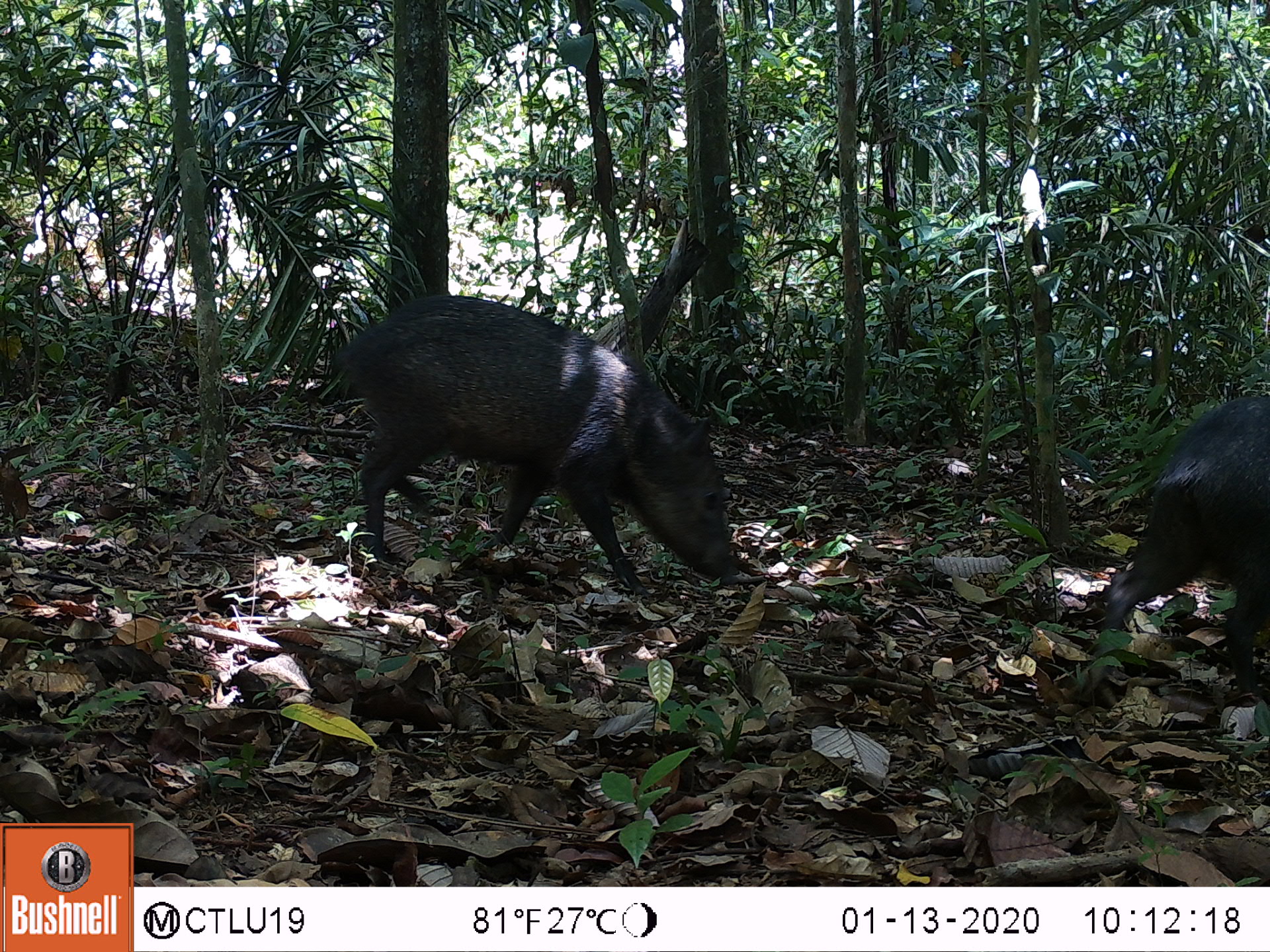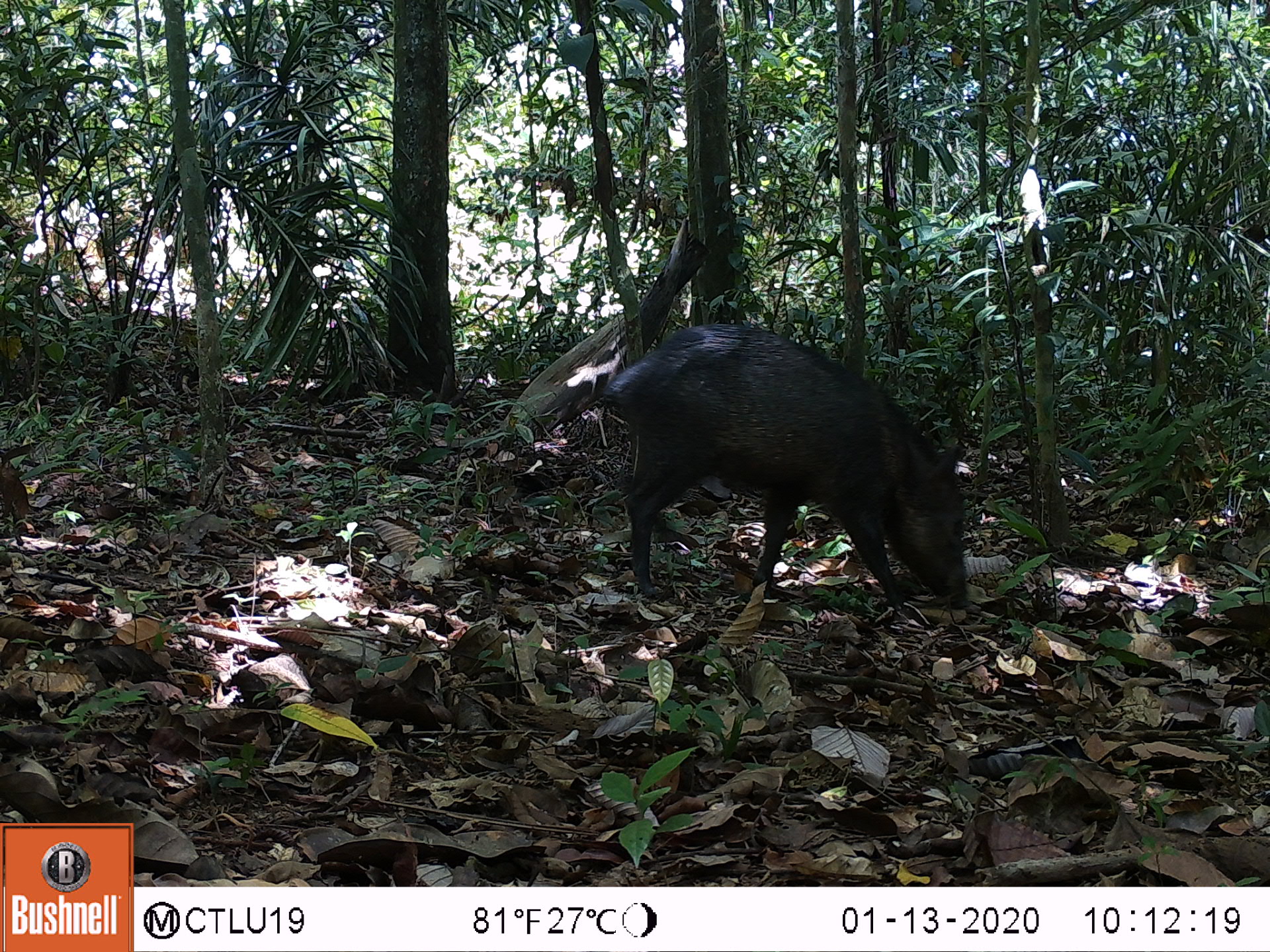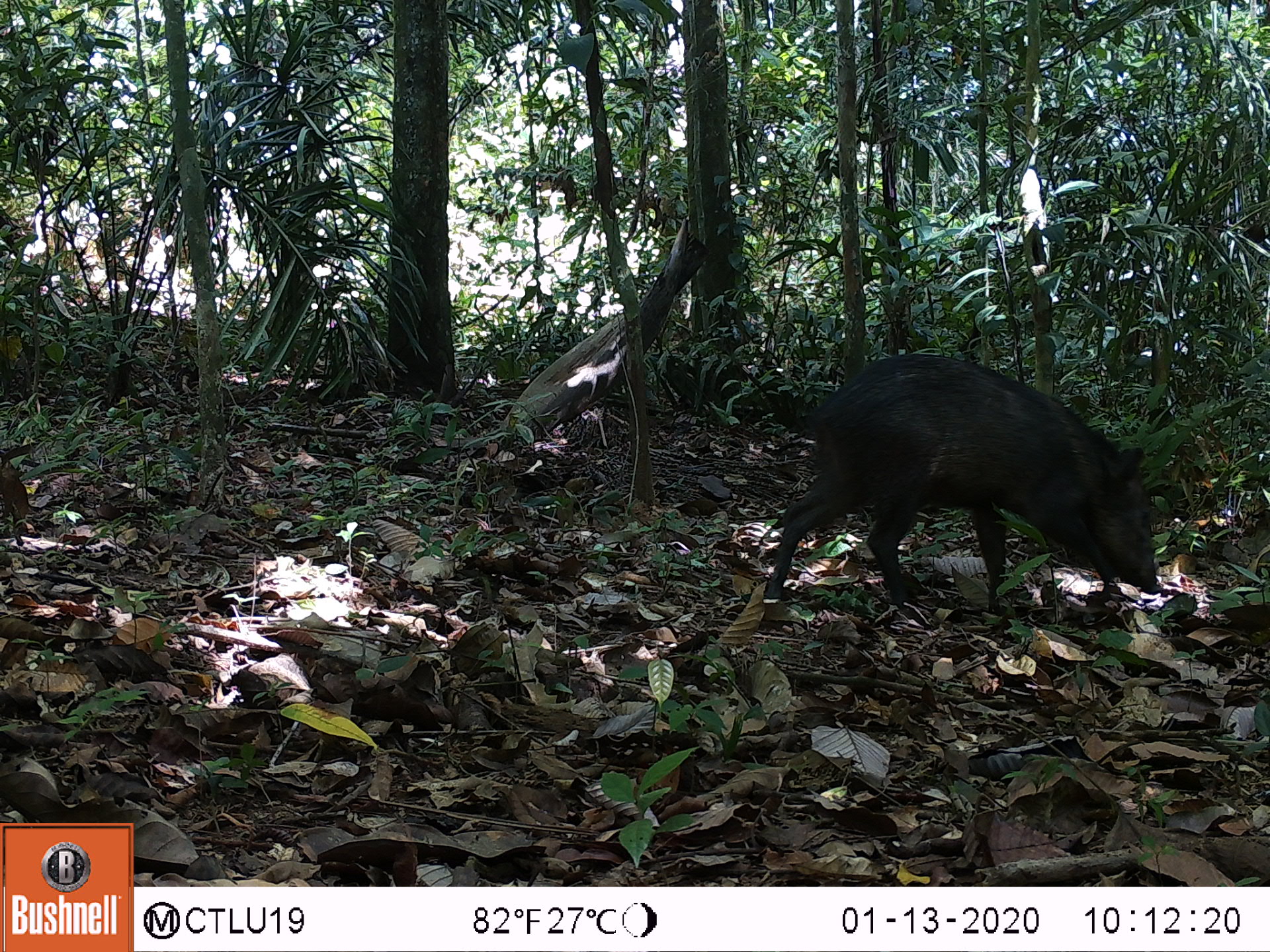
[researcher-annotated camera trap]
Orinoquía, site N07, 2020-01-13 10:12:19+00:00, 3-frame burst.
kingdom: Animalia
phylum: Chordata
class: Mammalia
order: Artiodactyla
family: Tayassuidae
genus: Pecari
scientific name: Pecari tajacu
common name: collared peccary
Collared peccary (Pecari tajacu).